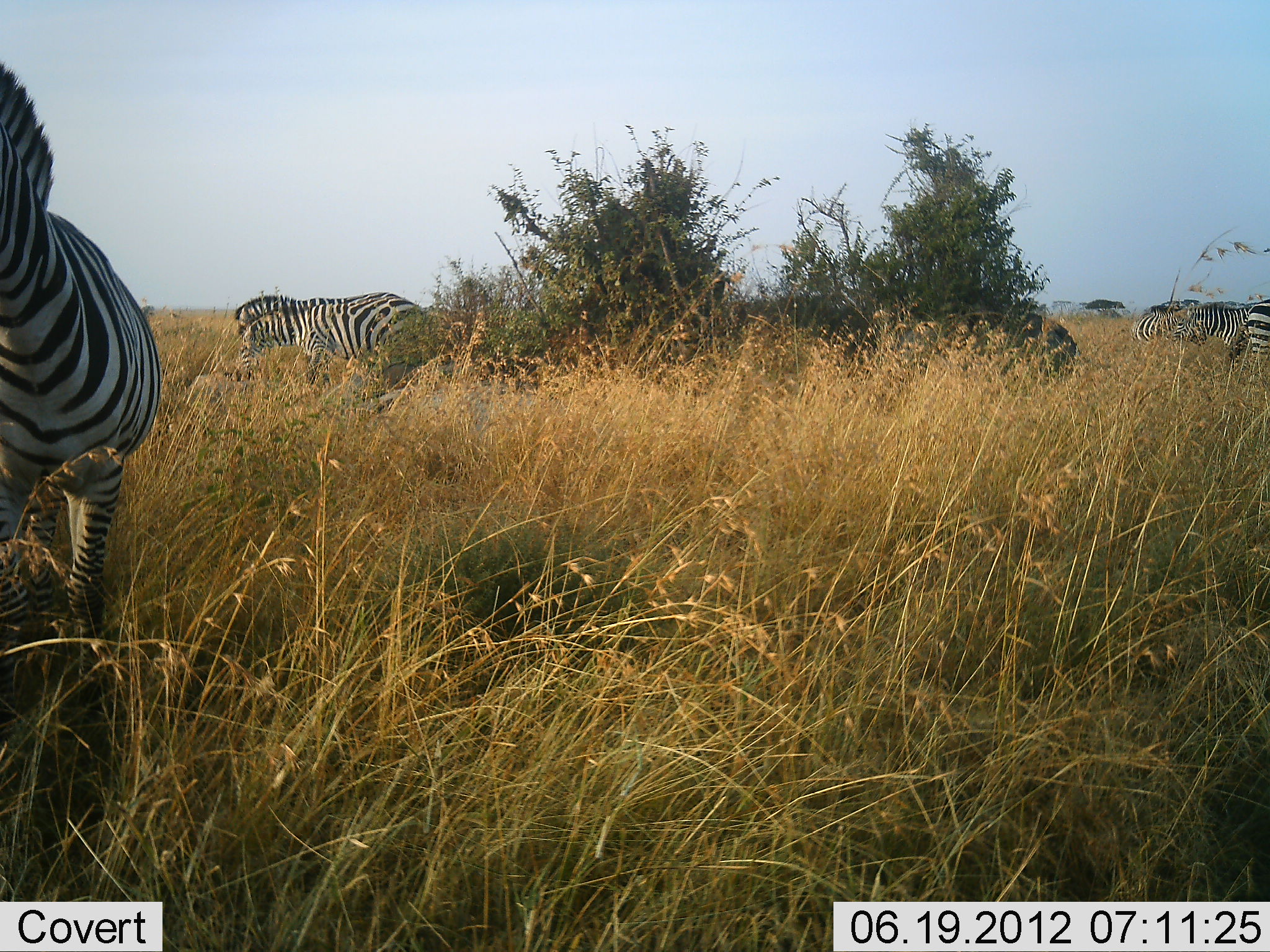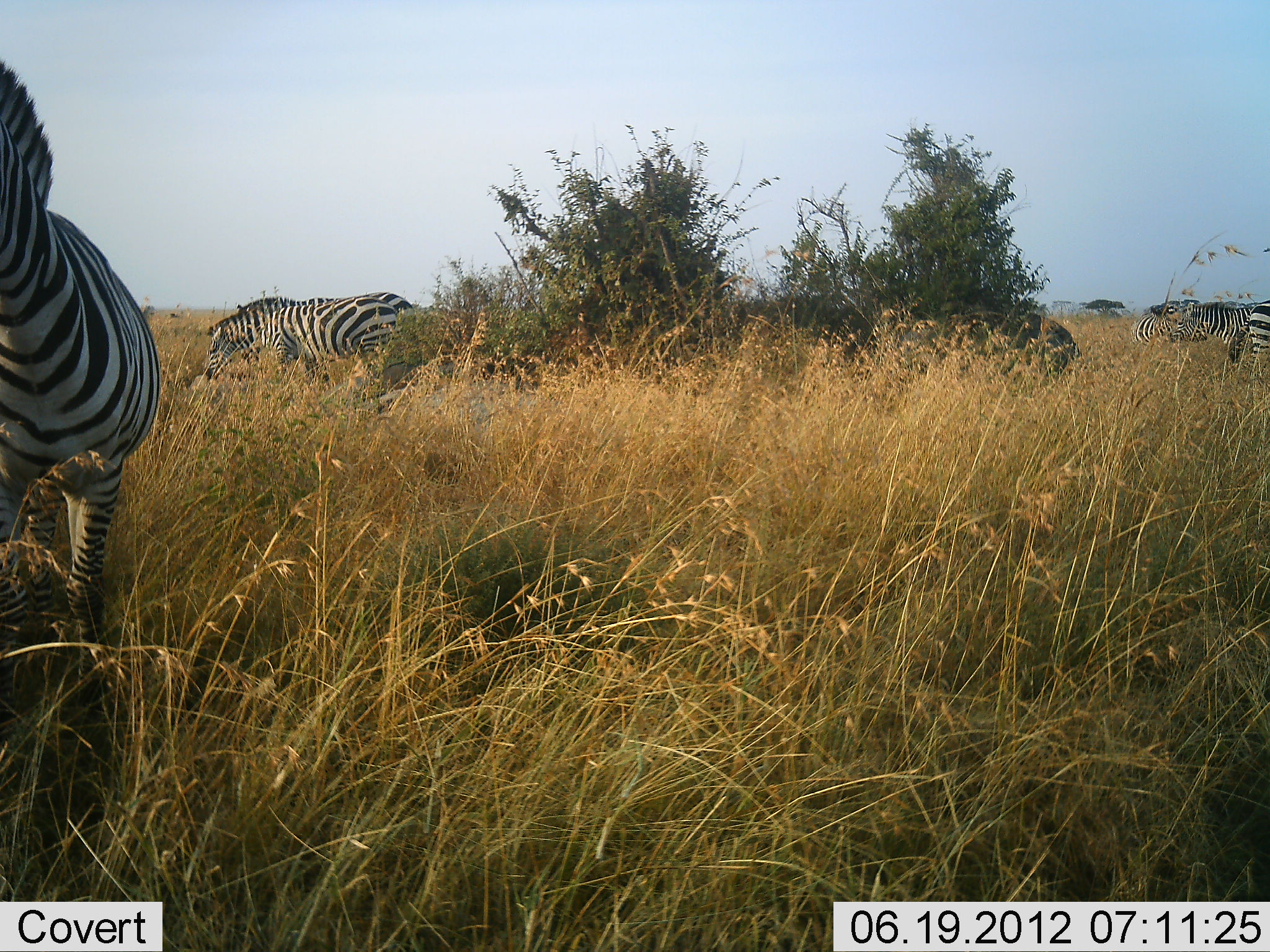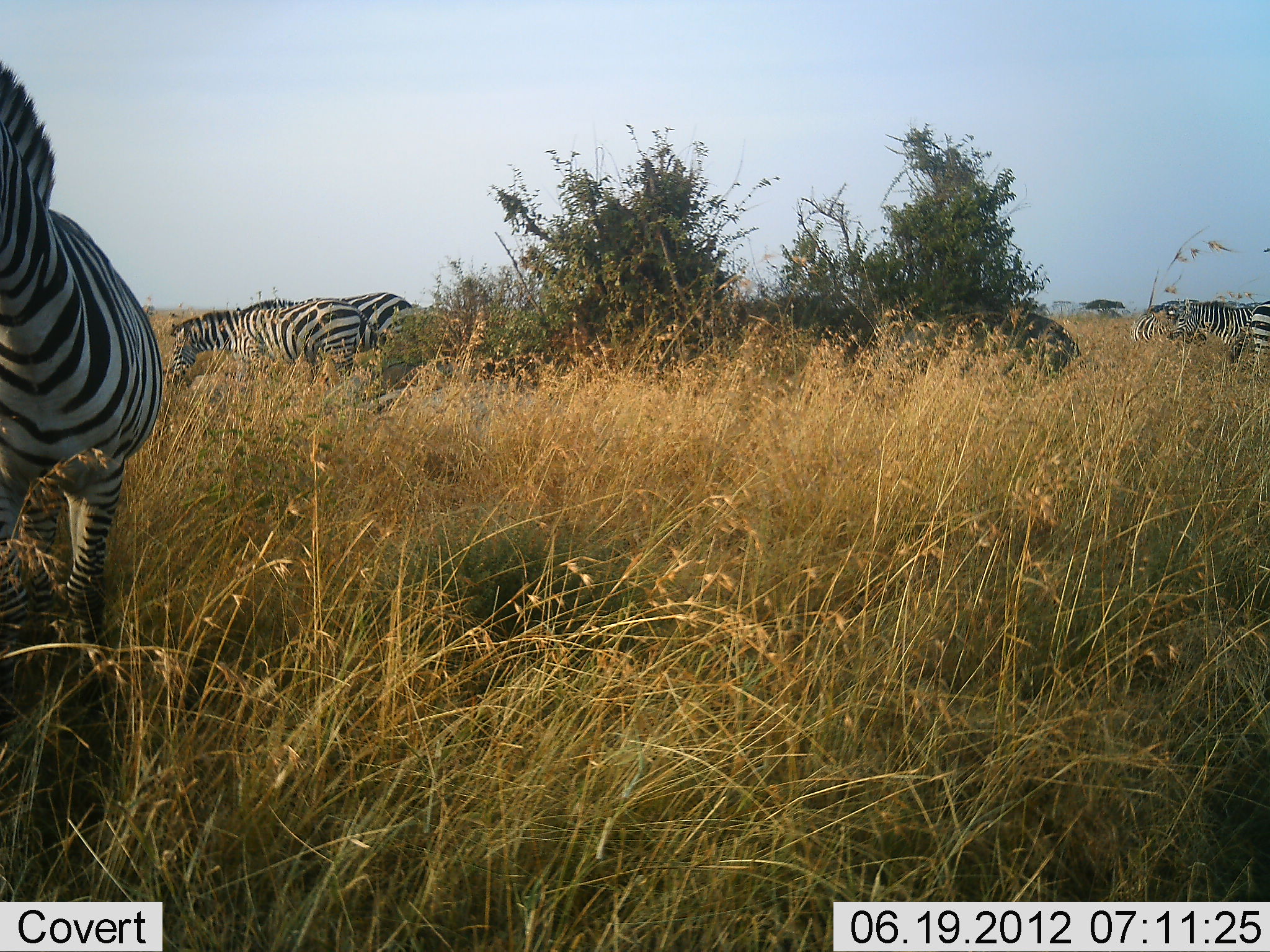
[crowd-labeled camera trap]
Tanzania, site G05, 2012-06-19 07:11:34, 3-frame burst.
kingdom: Animalia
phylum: Chordata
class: Mammalia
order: Perissodactyla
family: Equidae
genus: Equus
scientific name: Equus quagga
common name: plains zebra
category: zebra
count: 5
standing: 82%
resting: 9%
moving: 45%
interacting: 9%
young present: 0%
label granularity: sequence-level